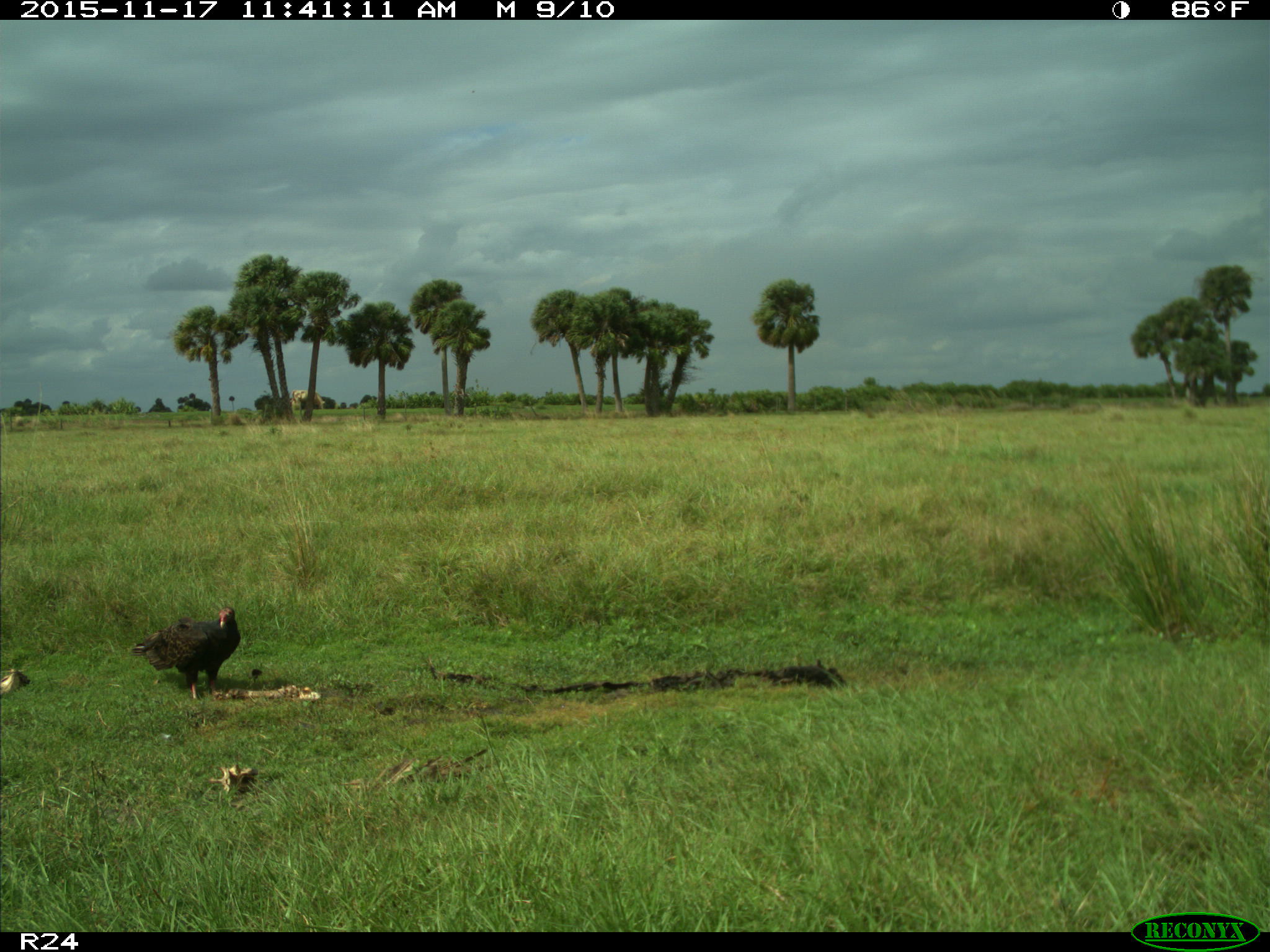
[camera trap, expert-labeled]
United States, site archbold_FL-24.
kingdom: Animalia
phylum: Chordata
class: Aves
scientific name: Aves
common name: birds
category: unidentified bird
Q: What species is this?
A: Unidentified bird (birds) (Aves).